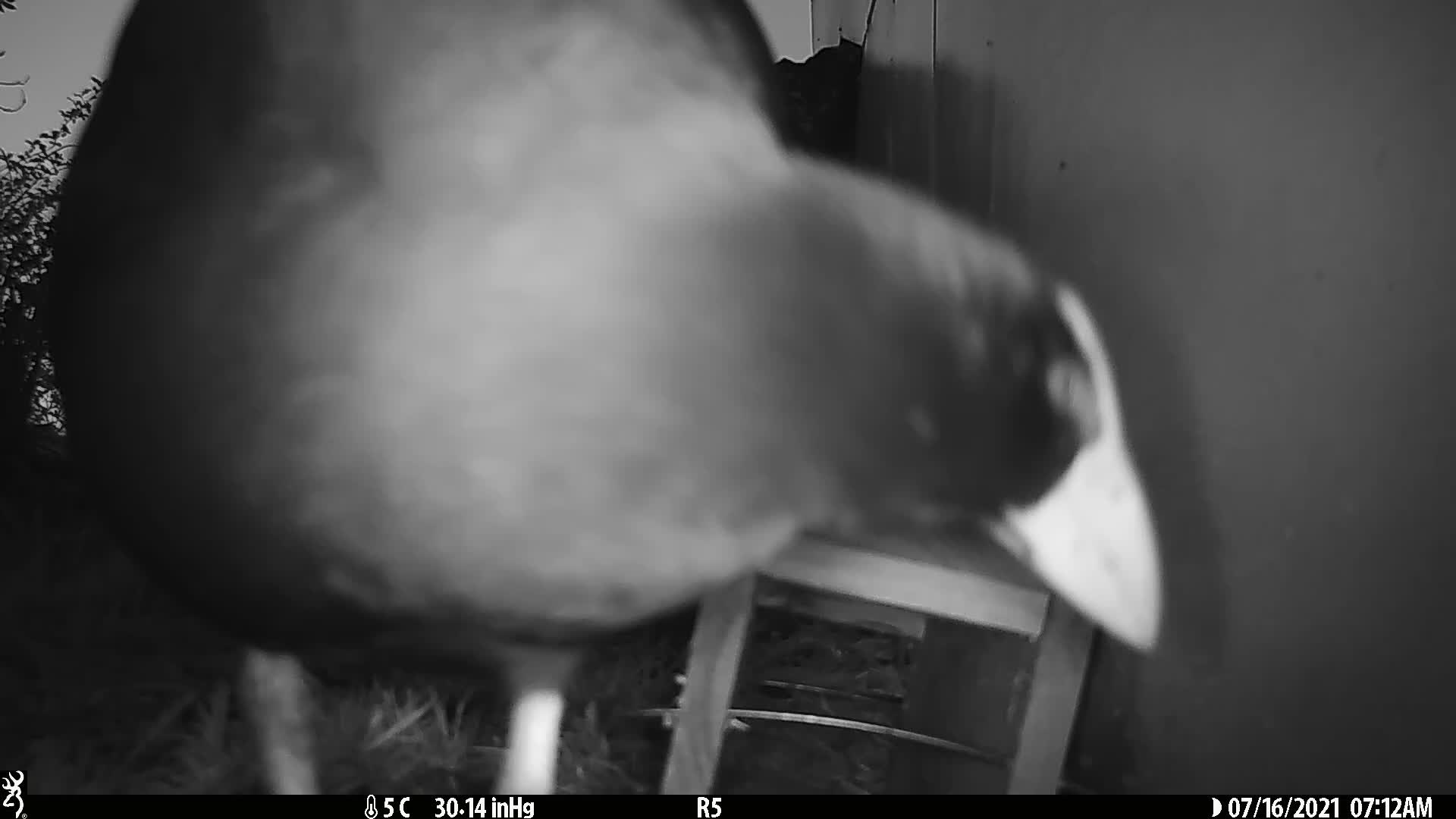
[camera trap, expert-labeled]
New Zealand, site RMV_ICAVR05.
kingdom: Animalia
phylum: Chordata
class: Aves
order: Gruiformes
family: Rallidae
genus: Porphyrio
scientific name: Porphyrio melanotus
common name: australasian swamphen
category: pukeko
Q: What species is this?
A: Pukeko (australasian swamphen) (Porphyrio melanotus).